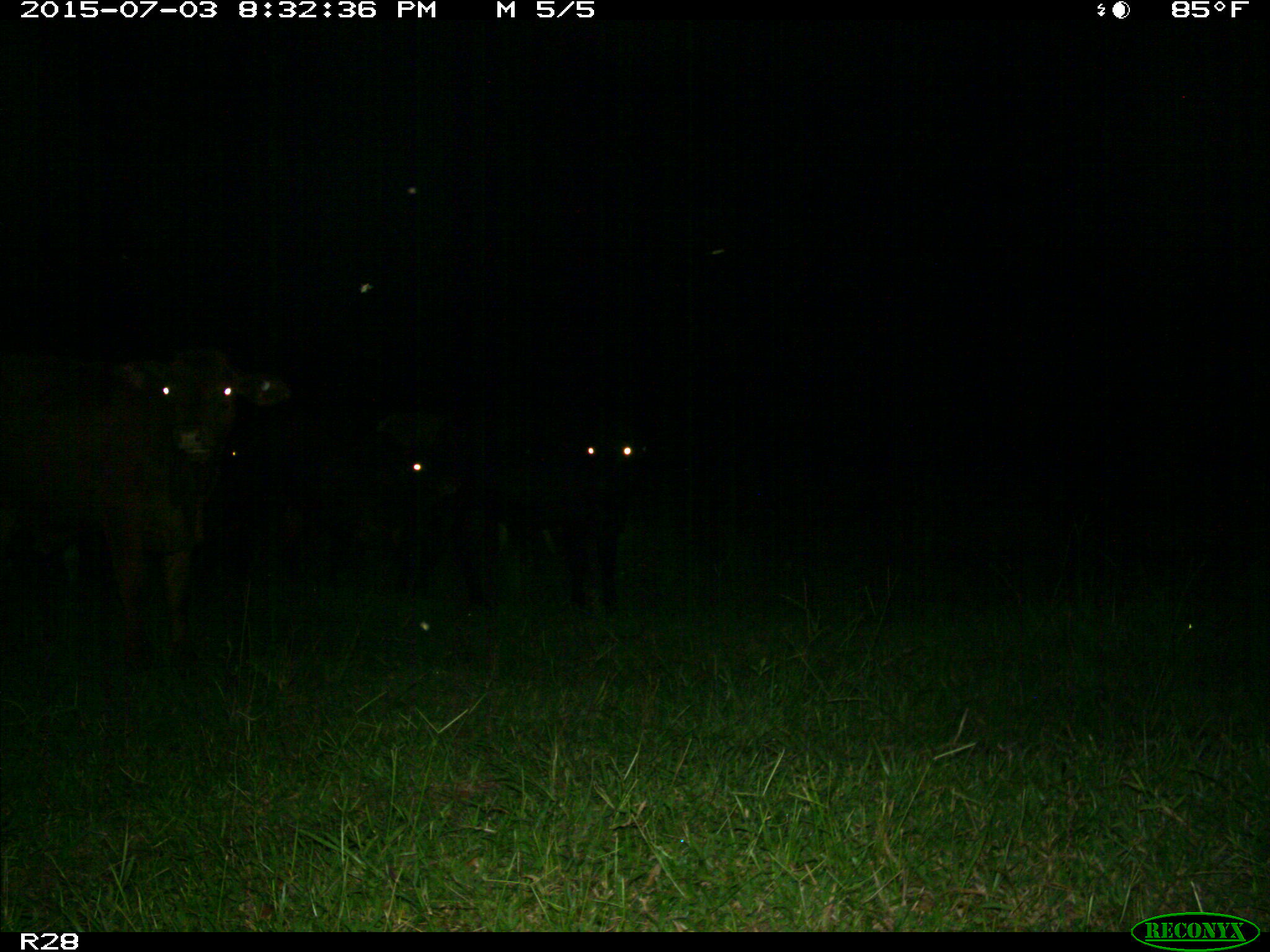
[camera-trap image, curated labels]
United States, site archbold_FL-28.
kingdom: Animalia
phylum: Chordata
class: Mammalia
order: Artiodactyla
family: Bovidae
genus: Bos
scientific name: Bos taurus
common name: domestic cow